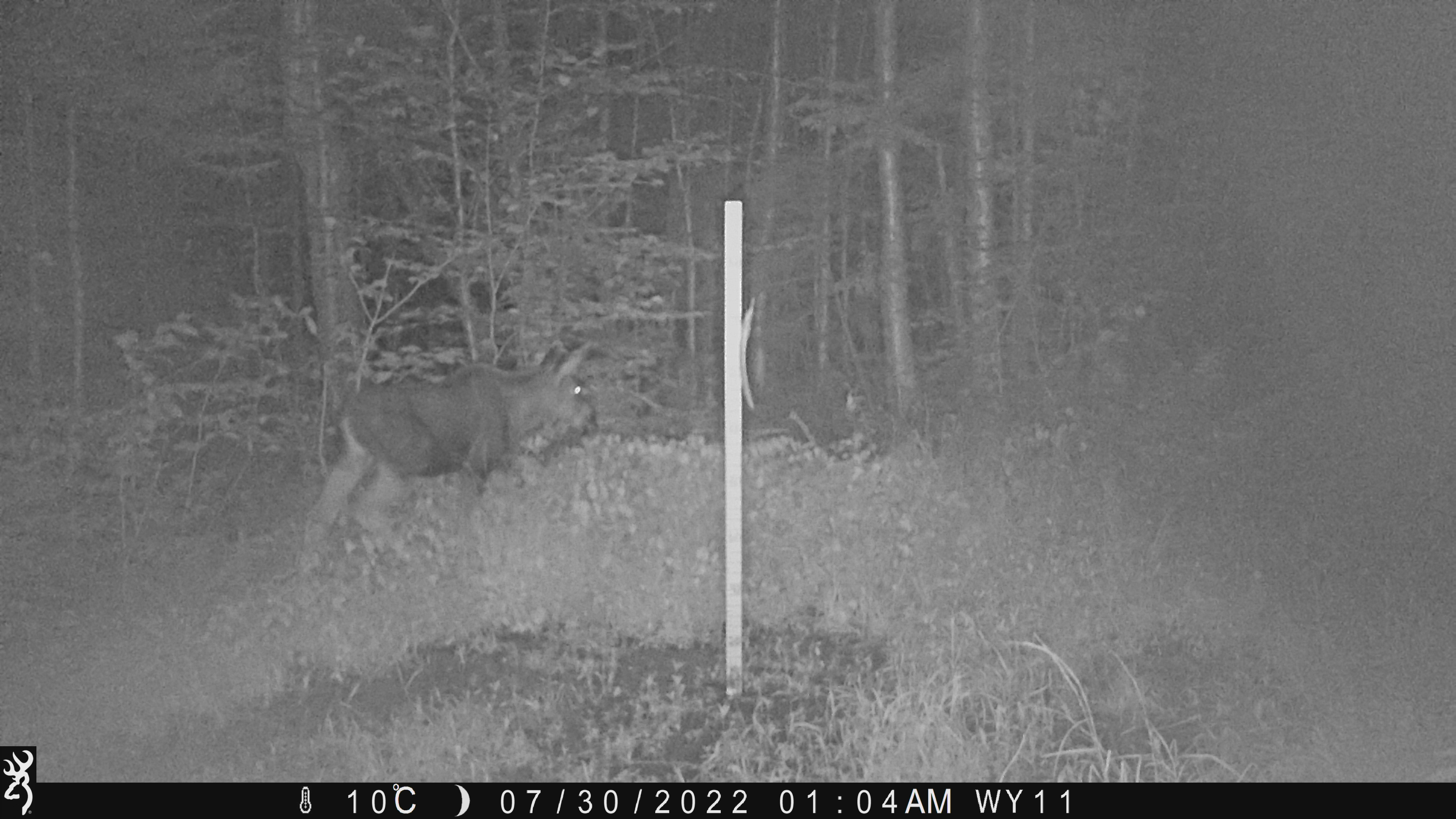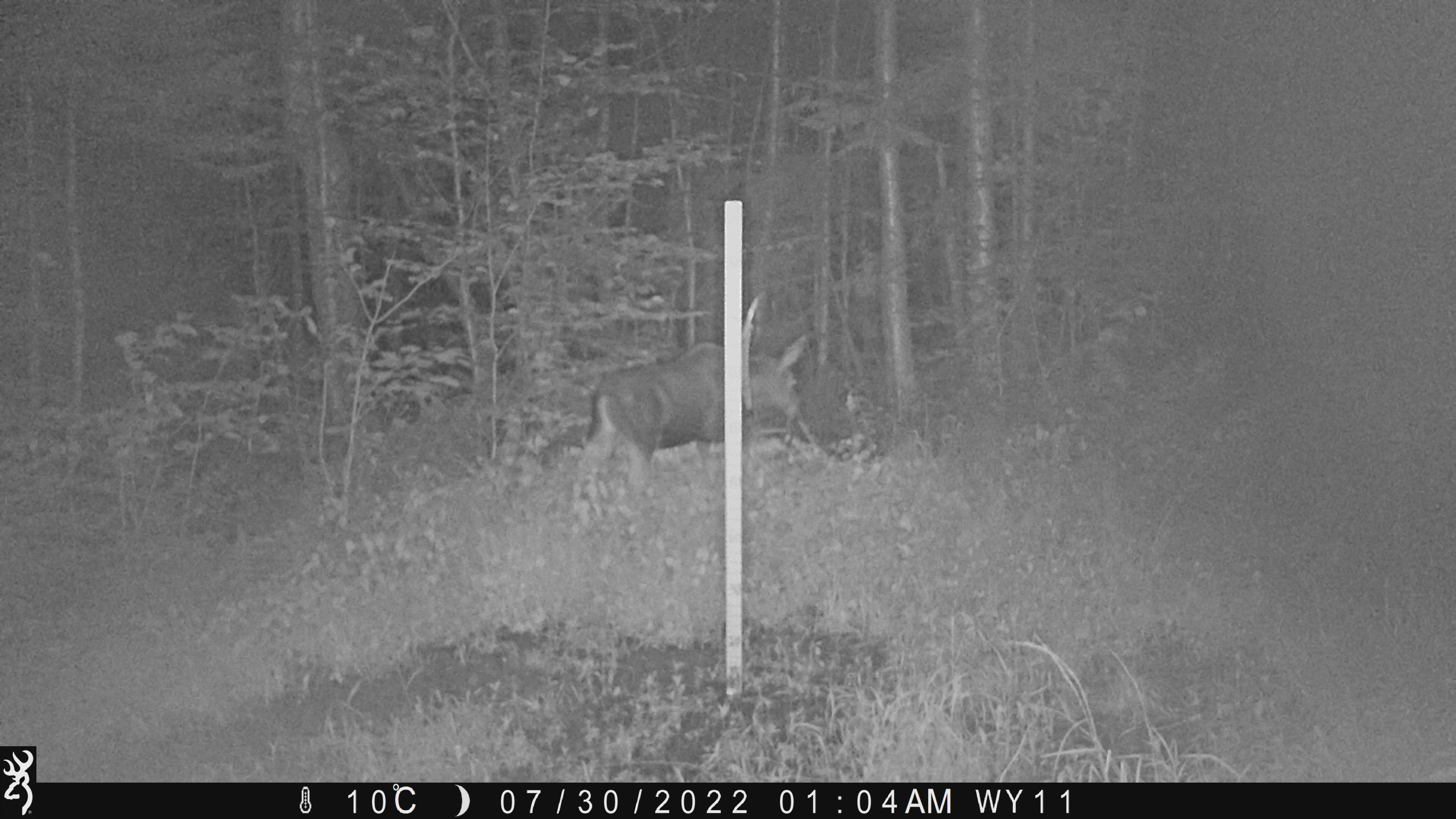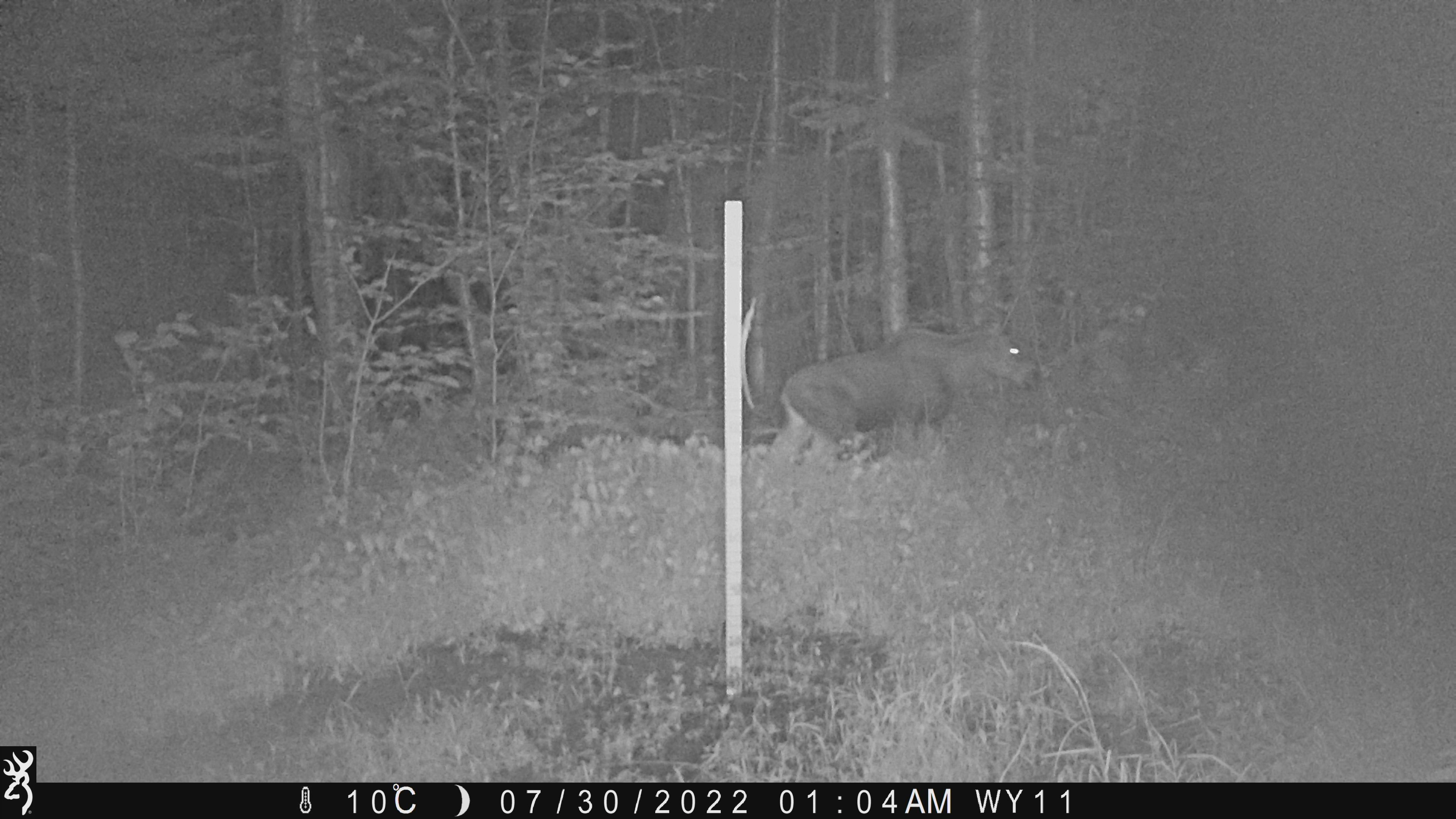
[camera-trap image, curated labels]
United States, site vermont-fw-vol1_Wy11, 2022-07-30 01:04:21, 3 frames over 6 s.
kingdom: Animalia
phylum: Chordata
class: Mammalia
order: Artiodactyla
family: Cervidae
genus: Alces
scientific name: Alces alces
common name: moose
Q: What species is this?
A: Moose (Alces alces).